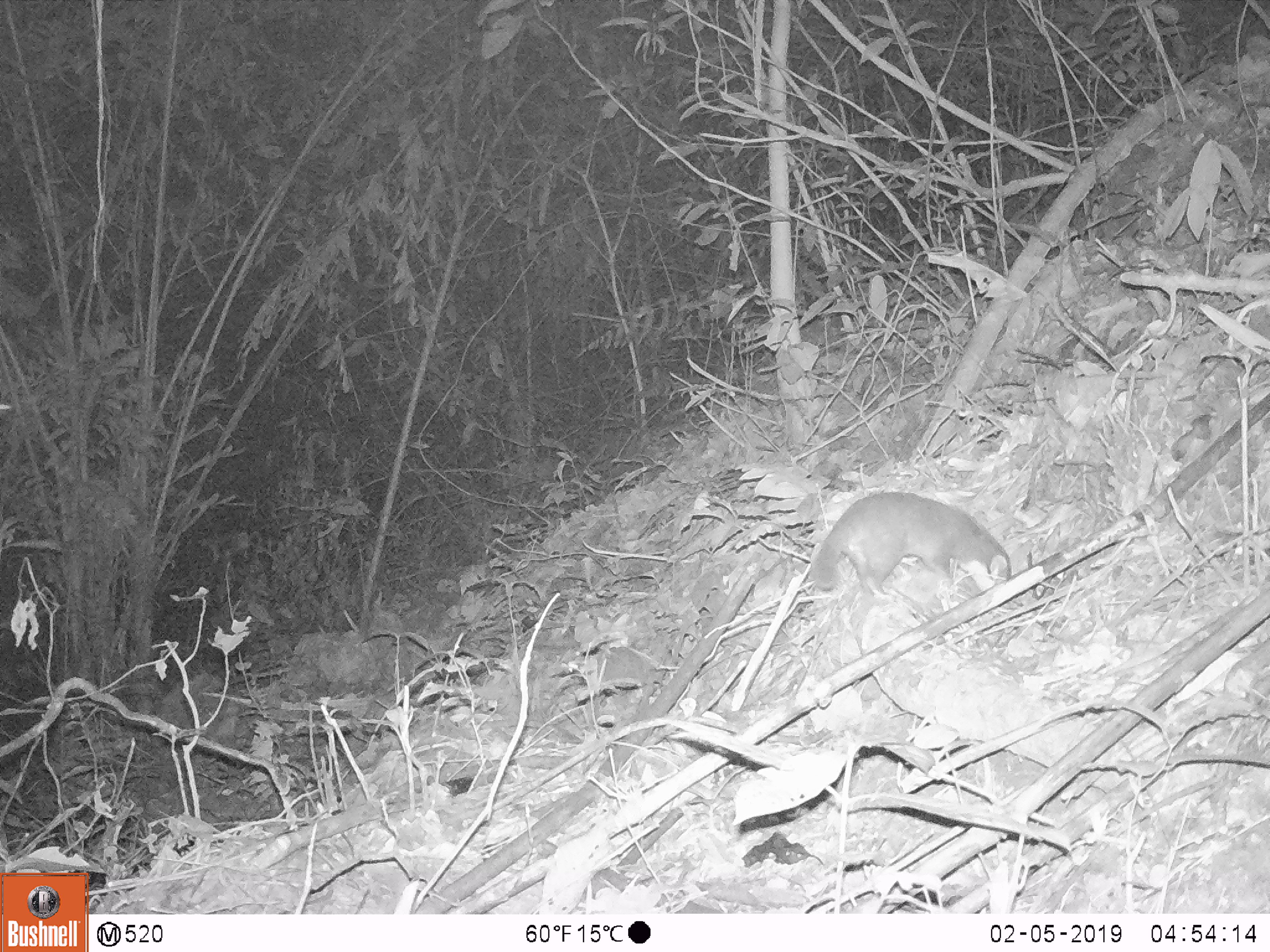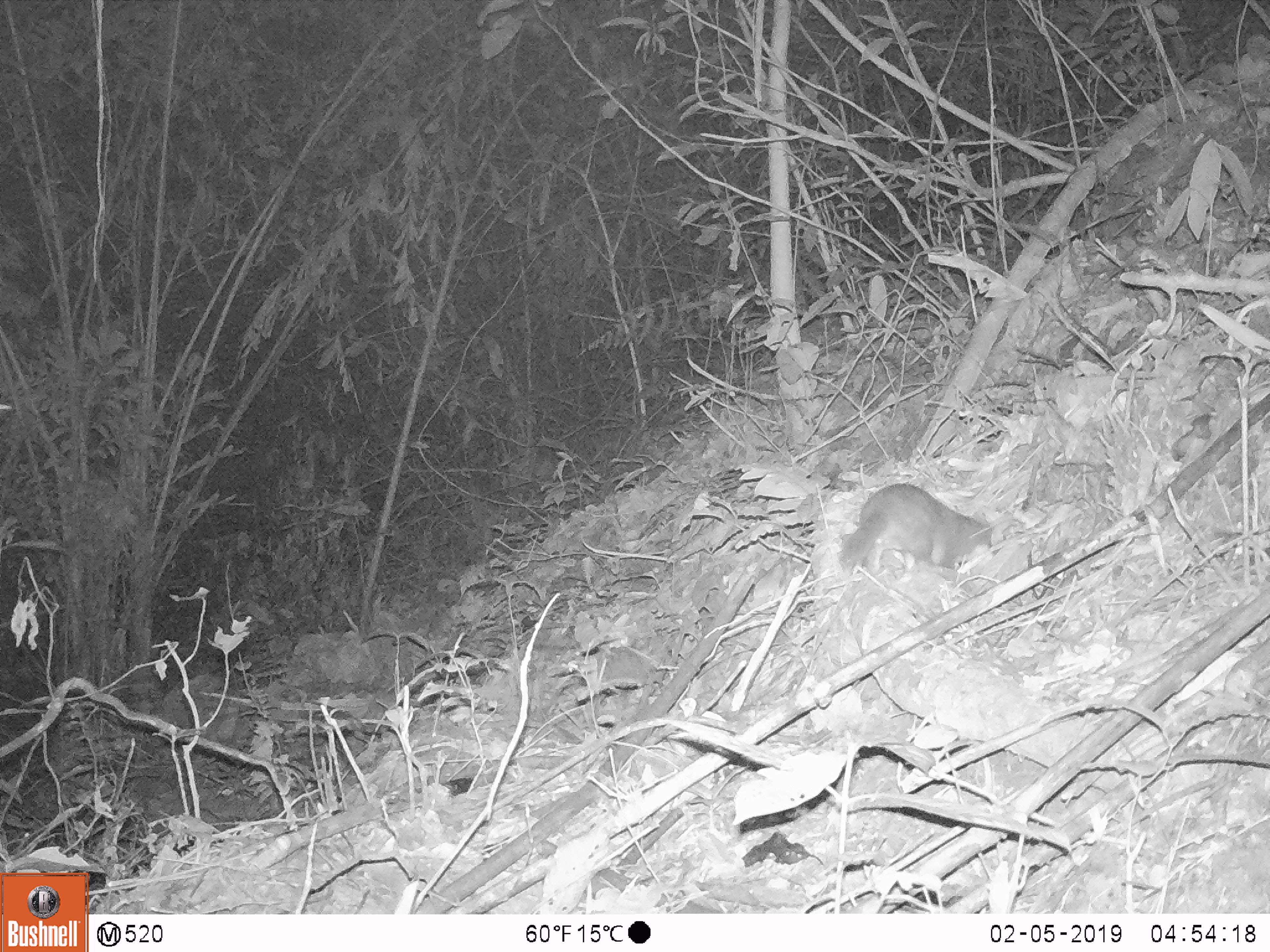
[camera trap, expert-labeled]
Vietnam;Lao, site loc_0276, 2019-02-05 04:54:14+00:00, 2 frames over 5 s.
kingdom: Animalia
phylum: Chordata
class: Mammalia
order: Carnivora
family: Mustelidae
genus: Melogale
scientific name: Melogale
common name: ferret badger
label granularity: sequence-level